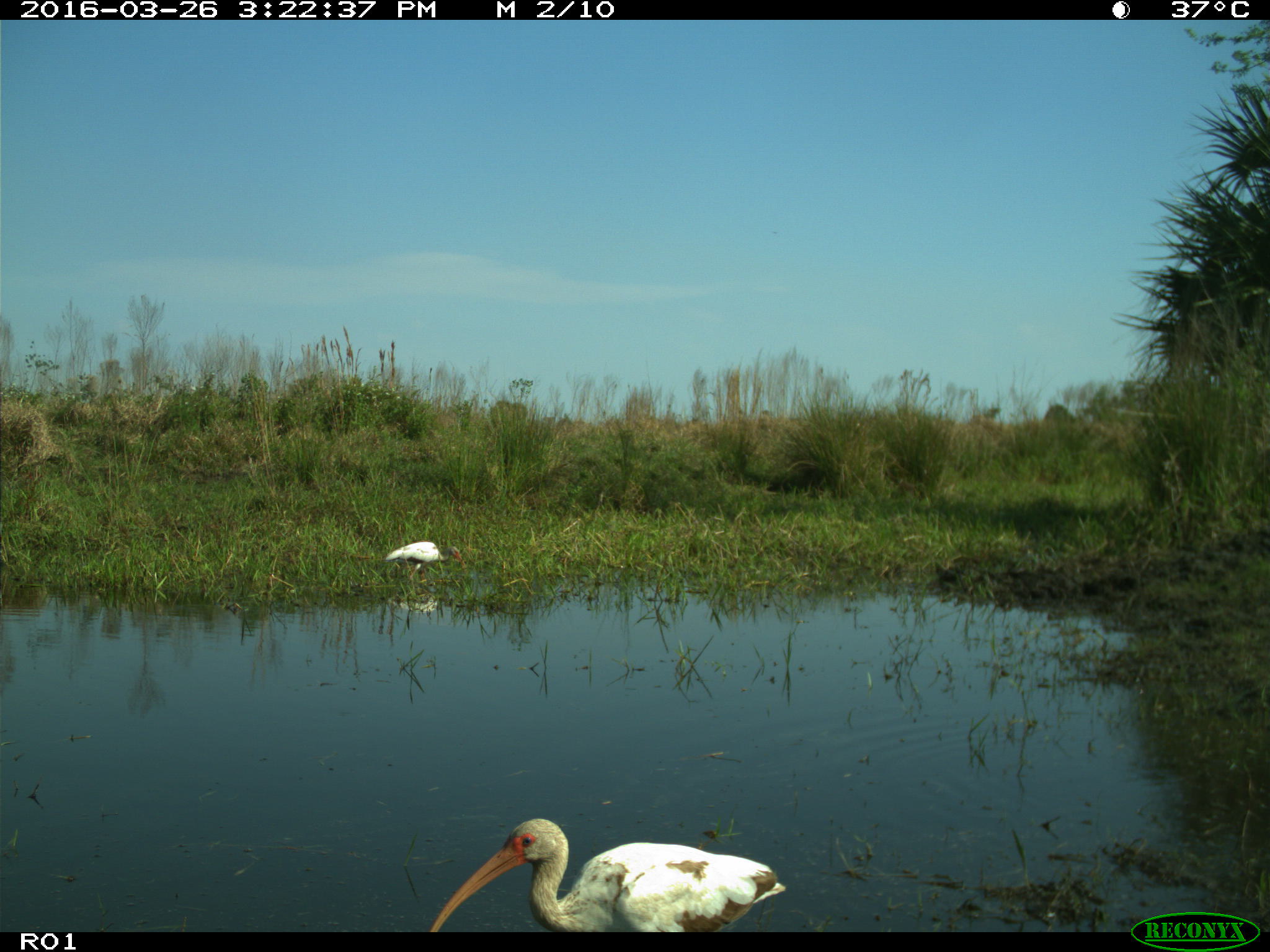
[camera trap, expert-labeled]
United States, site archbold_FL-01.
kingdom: Animalia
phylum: Chordata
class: Aves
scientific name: Aves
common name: birds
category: unidentified bird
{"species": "unidentified bird (birds) (Aves)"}